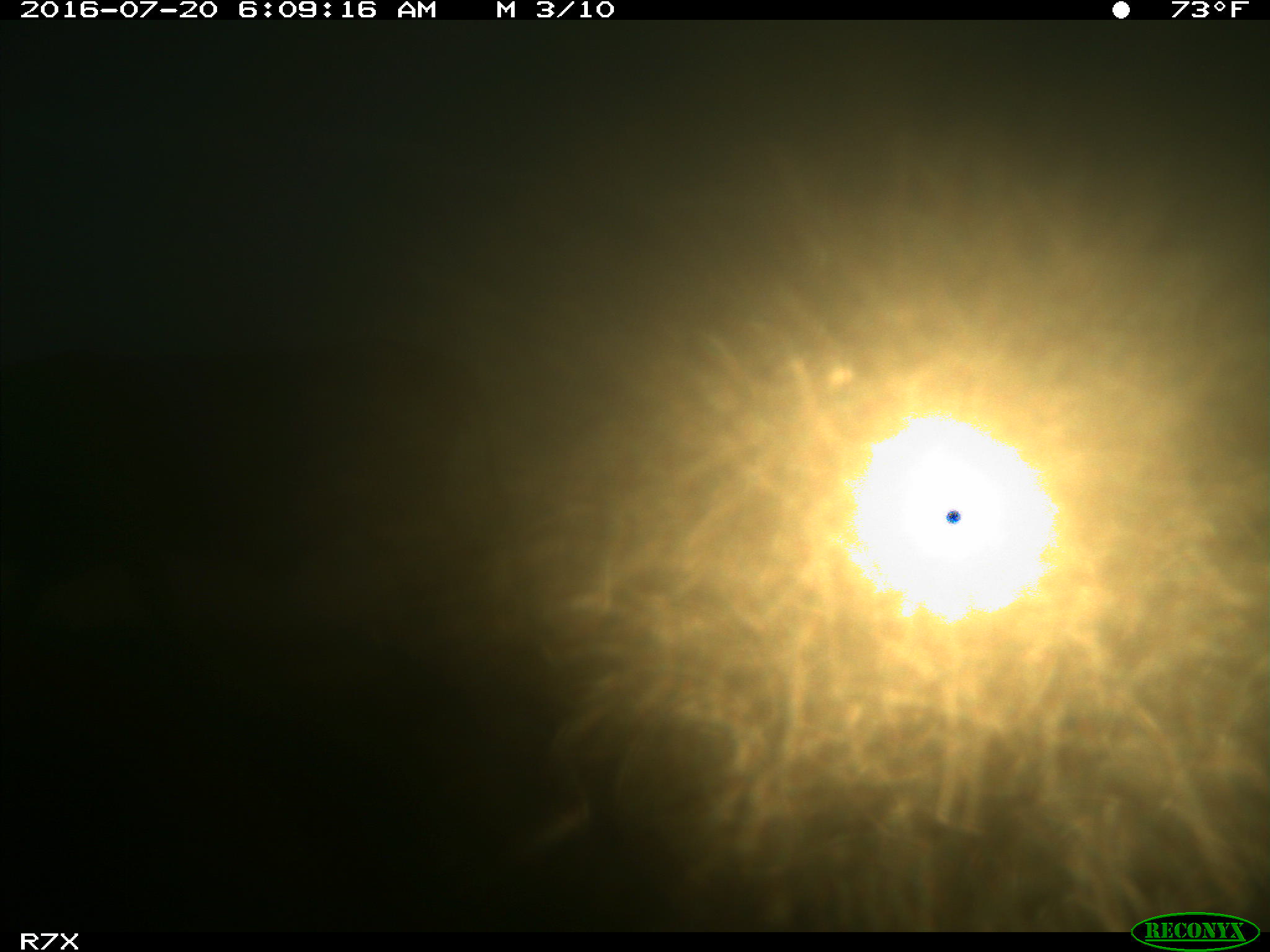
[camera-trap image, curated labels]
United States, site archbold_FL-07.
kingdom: Animalia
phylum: Chordata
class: Mammalia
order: Artiodactyla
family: Bovidae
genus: Bos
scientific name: Bos taurus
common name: domestic cow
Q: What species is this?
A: Bos taurus (domestic cow).